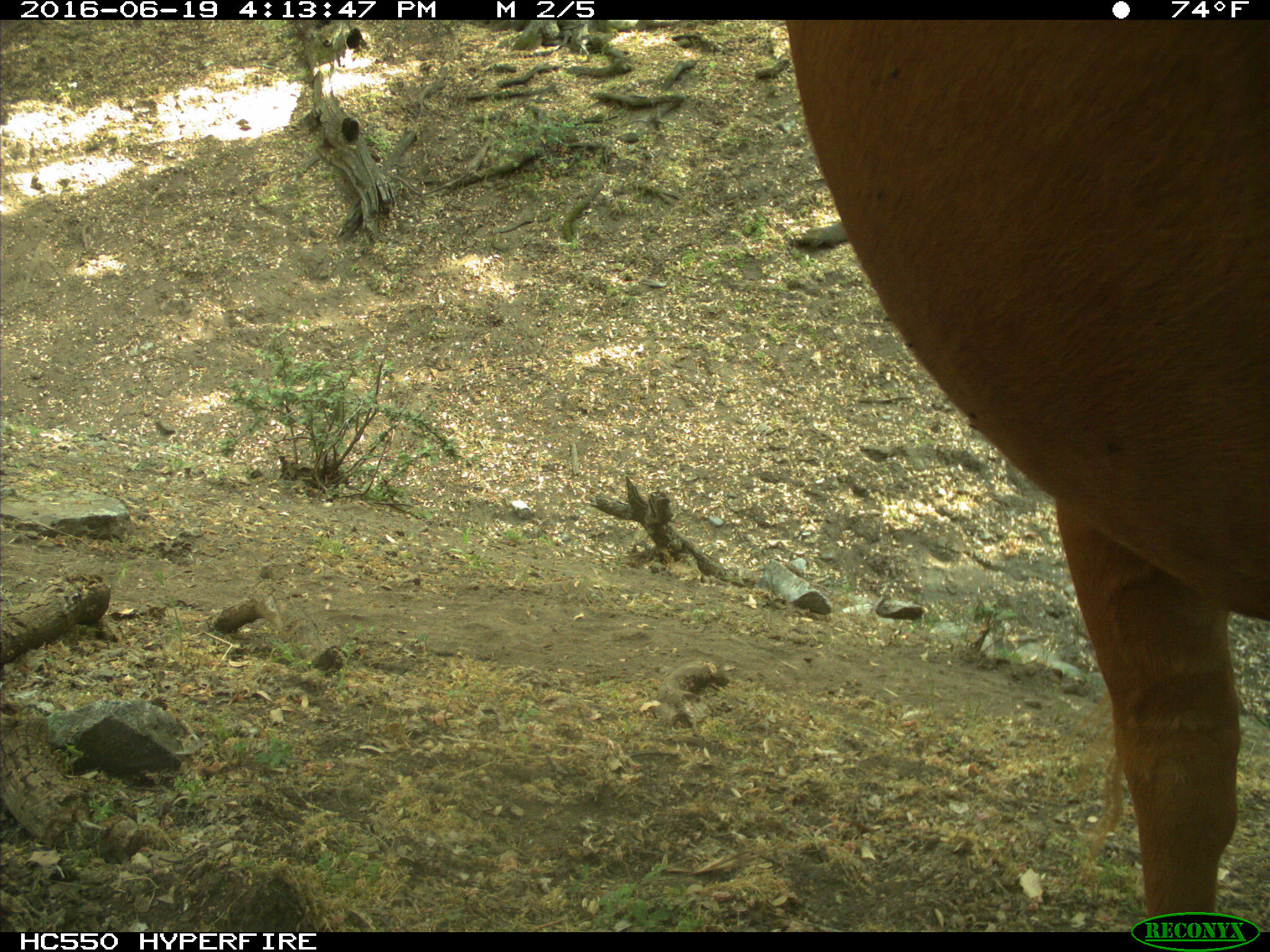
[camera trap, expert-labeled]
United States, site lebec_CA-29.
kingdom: Animalia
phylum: Chordata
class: Mammalia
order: Artiodactyla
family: Bovidae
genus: Bos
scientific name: Bos taurus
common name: domestic cow